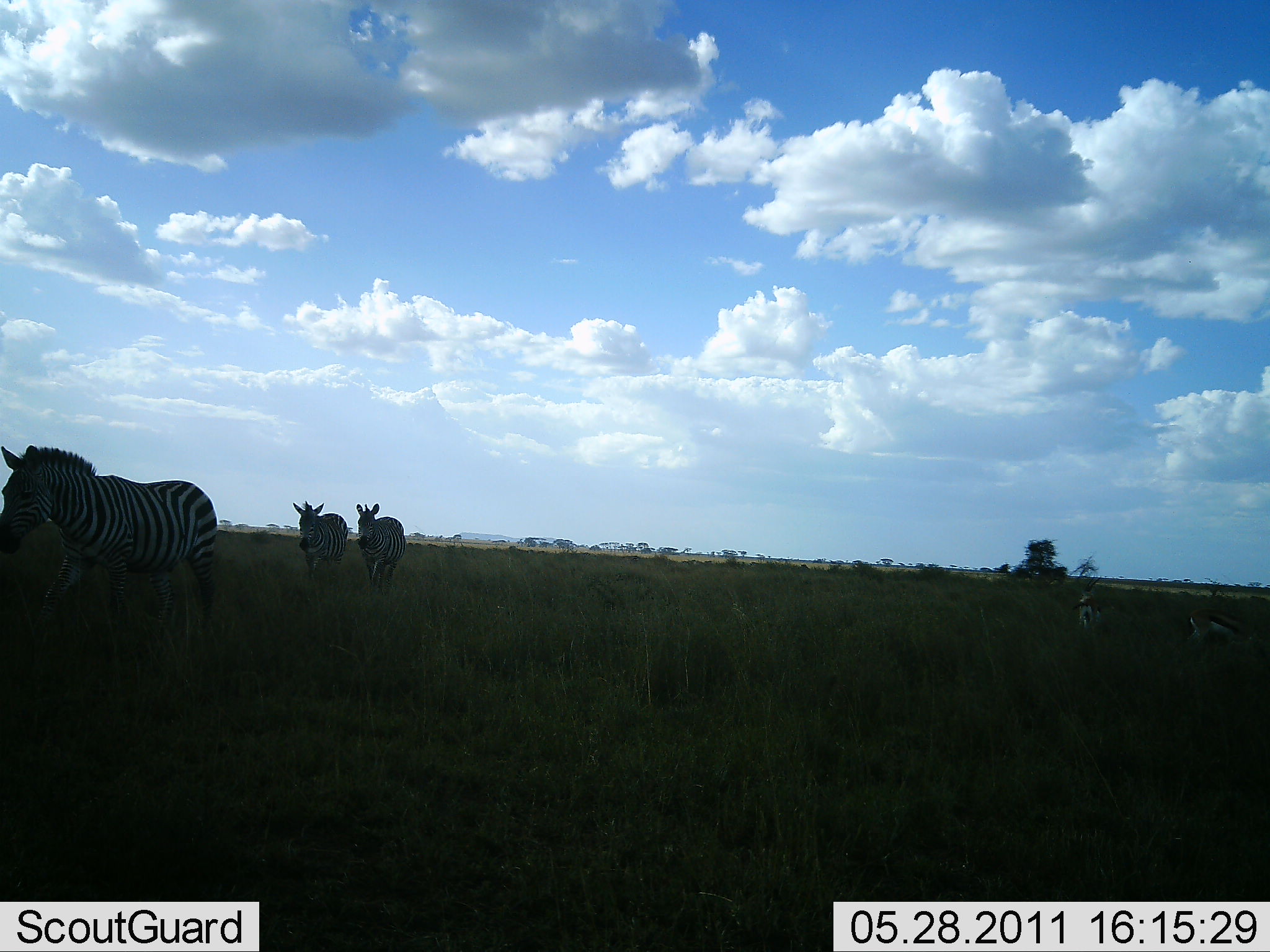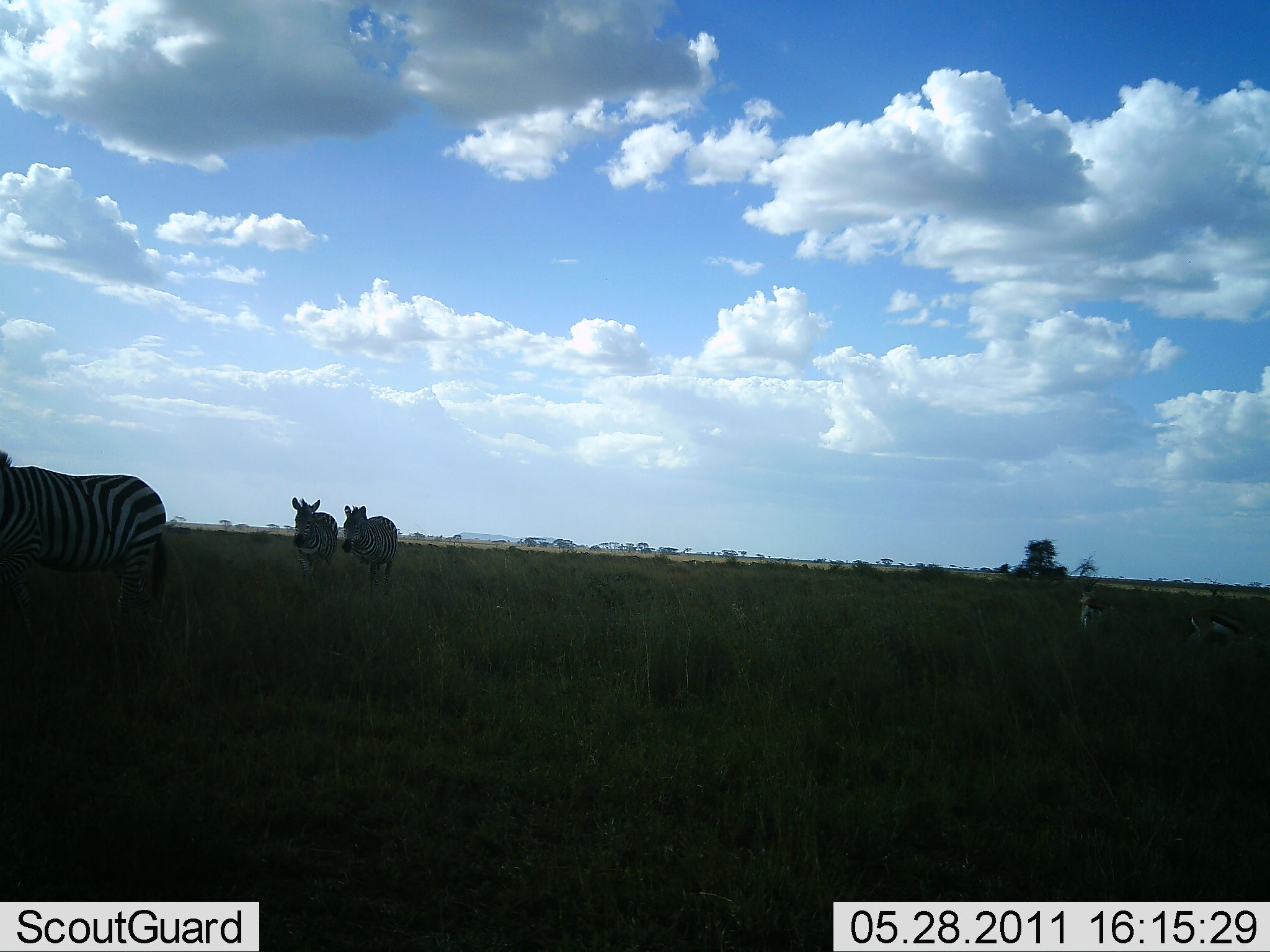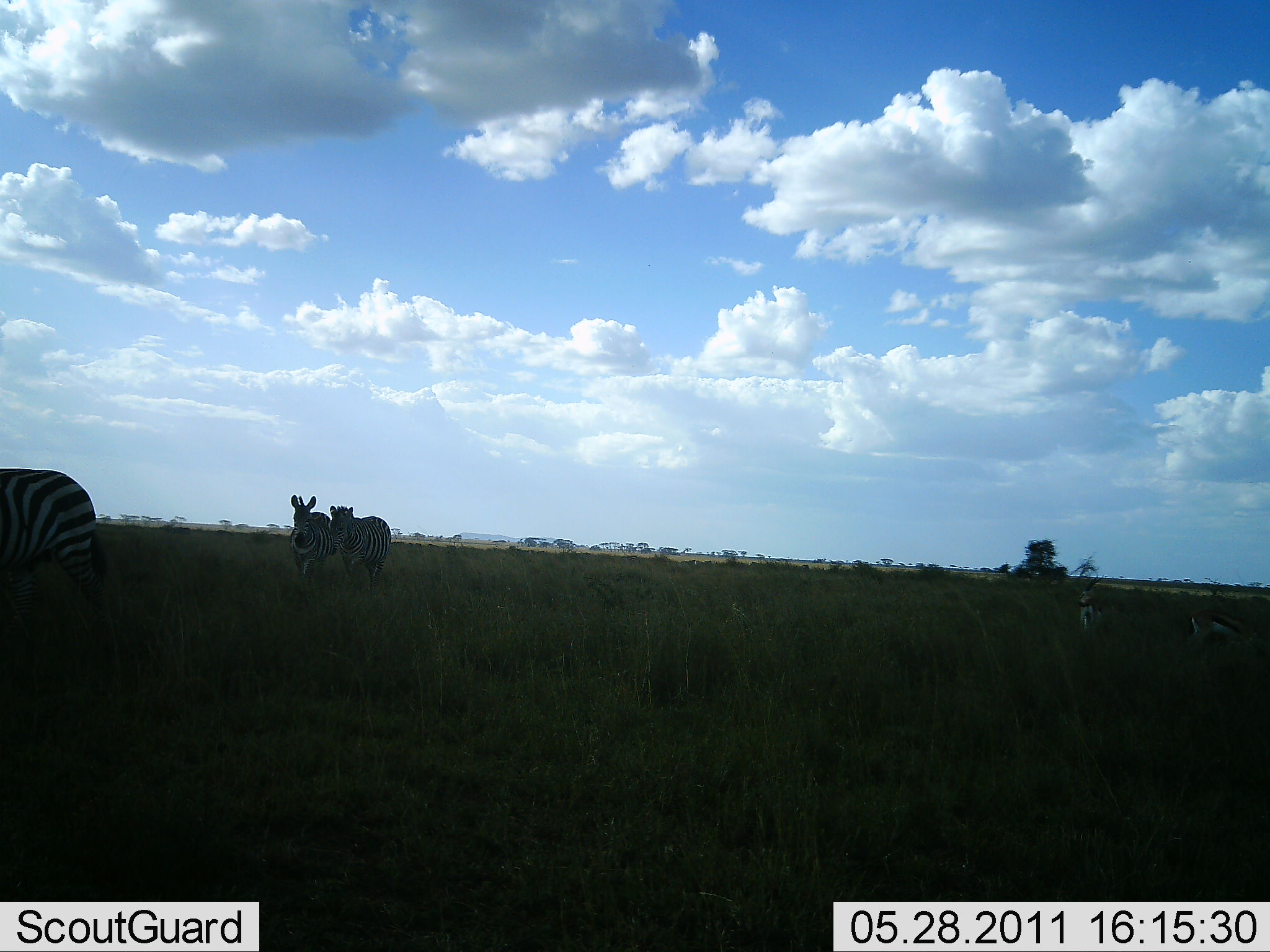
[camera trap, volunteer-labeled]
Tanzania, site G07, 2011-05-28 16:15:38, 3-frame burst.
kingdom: Animalia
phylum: Chordata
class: Mammalia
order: Perissodactyla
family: Equidae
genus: Equus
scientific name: Equus quagga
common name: plains zebra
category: zebra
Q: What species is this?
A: Zebra (plains zebra) (Equus quagga).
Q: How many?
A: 3.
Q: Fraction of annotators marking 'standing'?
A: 7%.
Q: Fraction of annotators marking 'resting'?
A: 0%.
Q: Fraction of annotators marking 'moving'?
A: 93%.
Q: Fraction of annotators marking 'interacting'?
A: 0%.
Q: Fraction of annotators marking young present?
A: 0%.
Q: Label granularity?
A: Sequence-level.